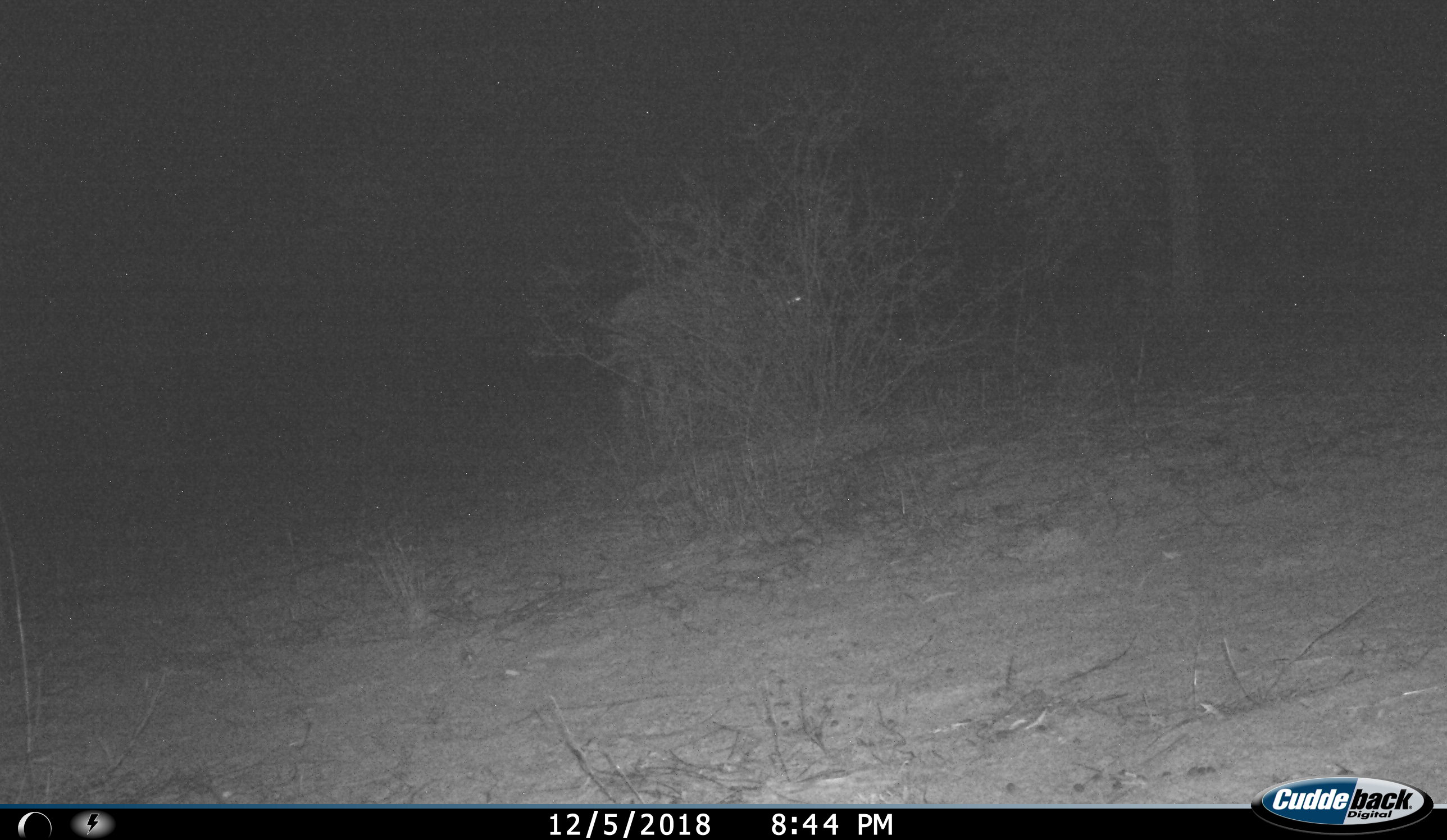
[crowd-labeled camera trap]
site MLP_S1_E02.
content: unidentified animal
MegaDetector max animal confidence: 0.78